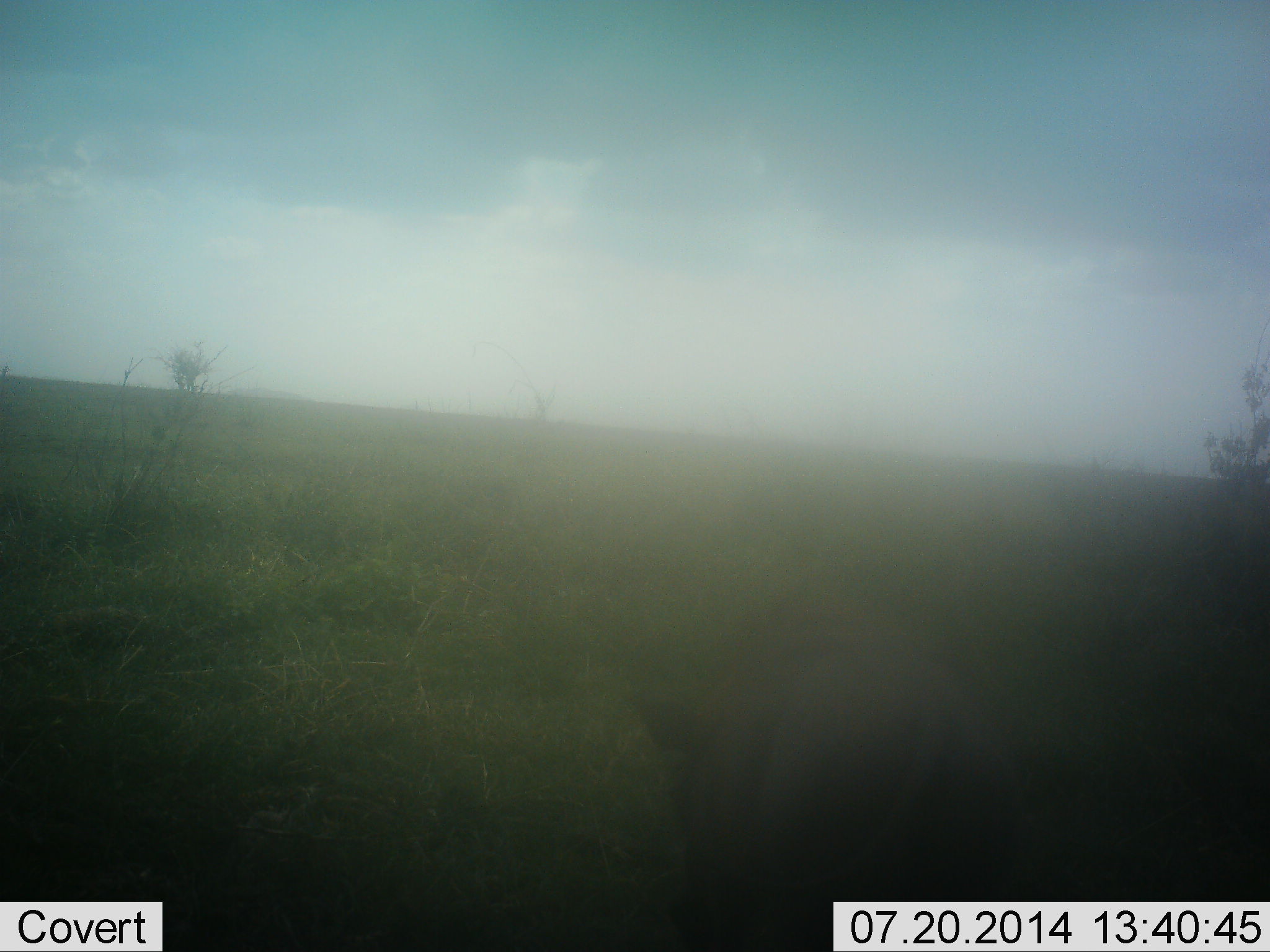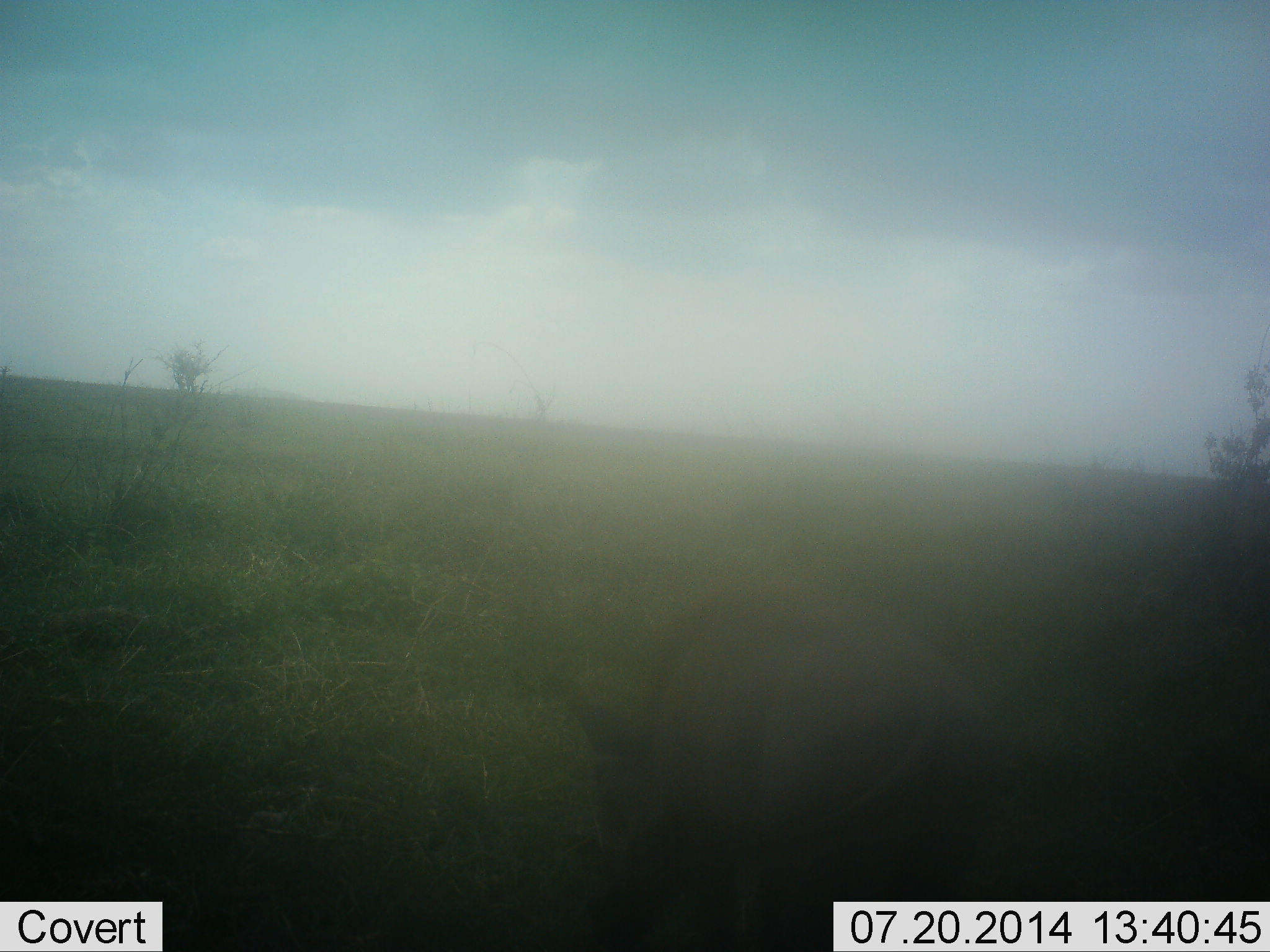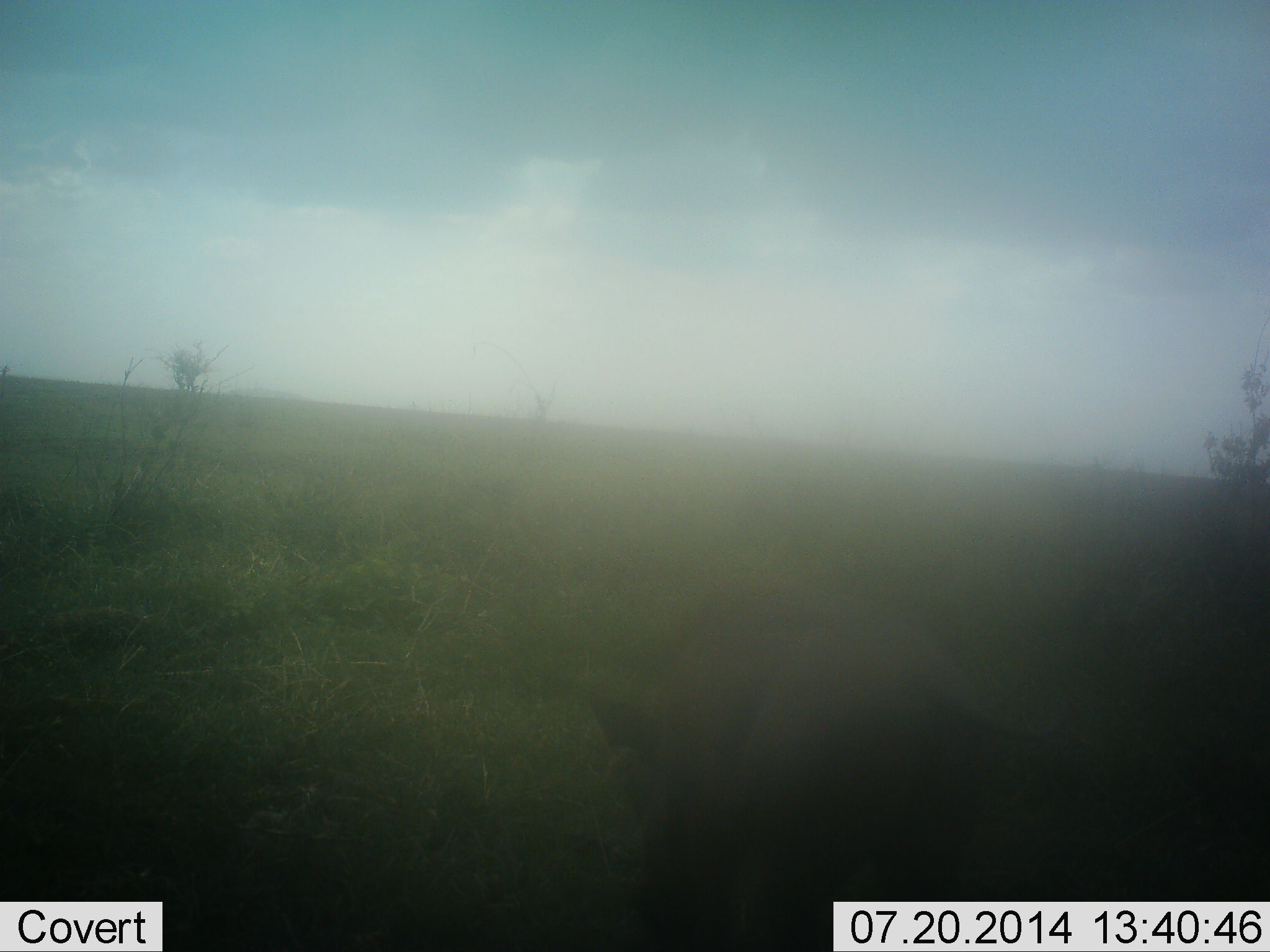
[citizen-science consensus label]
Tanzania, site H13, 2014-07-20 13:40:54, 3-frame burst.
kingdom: Animalia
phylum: Chordata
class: Mammalia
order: Artiodactyla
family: Suidae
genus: Phacochoerus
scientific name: Phacochoerus africanus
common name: warthog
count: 1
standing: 18%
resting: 0%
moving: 27%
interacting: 0%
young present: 0%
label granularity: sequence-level